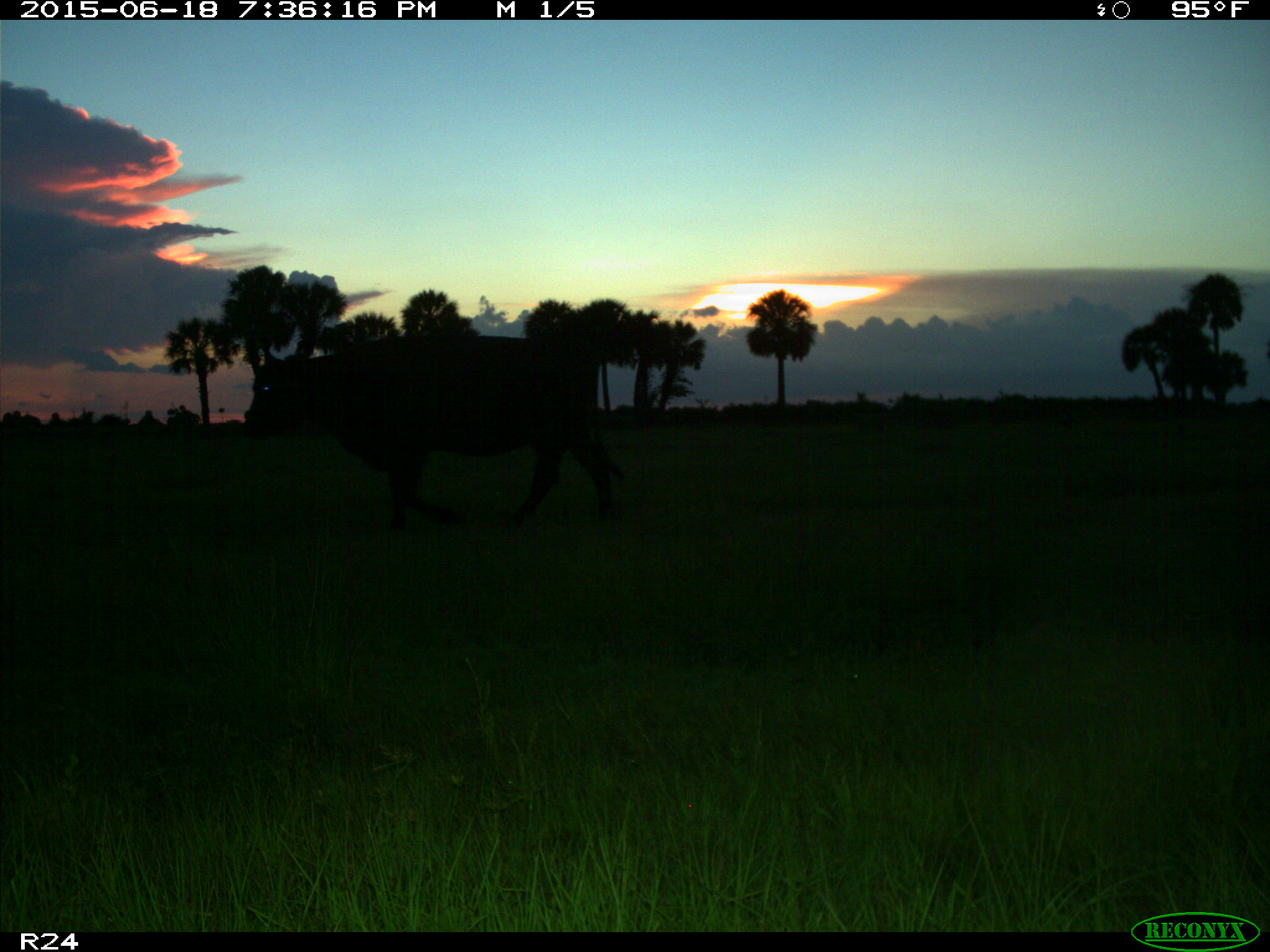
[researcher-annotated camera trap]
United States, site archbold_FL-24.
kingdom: Animalia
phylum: Chordata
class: Mammalia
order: Artiodactyla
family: Bovidae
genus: Bos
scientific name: Bos taurus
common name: domestic cow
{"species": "Bos taurus (domestic cow)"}